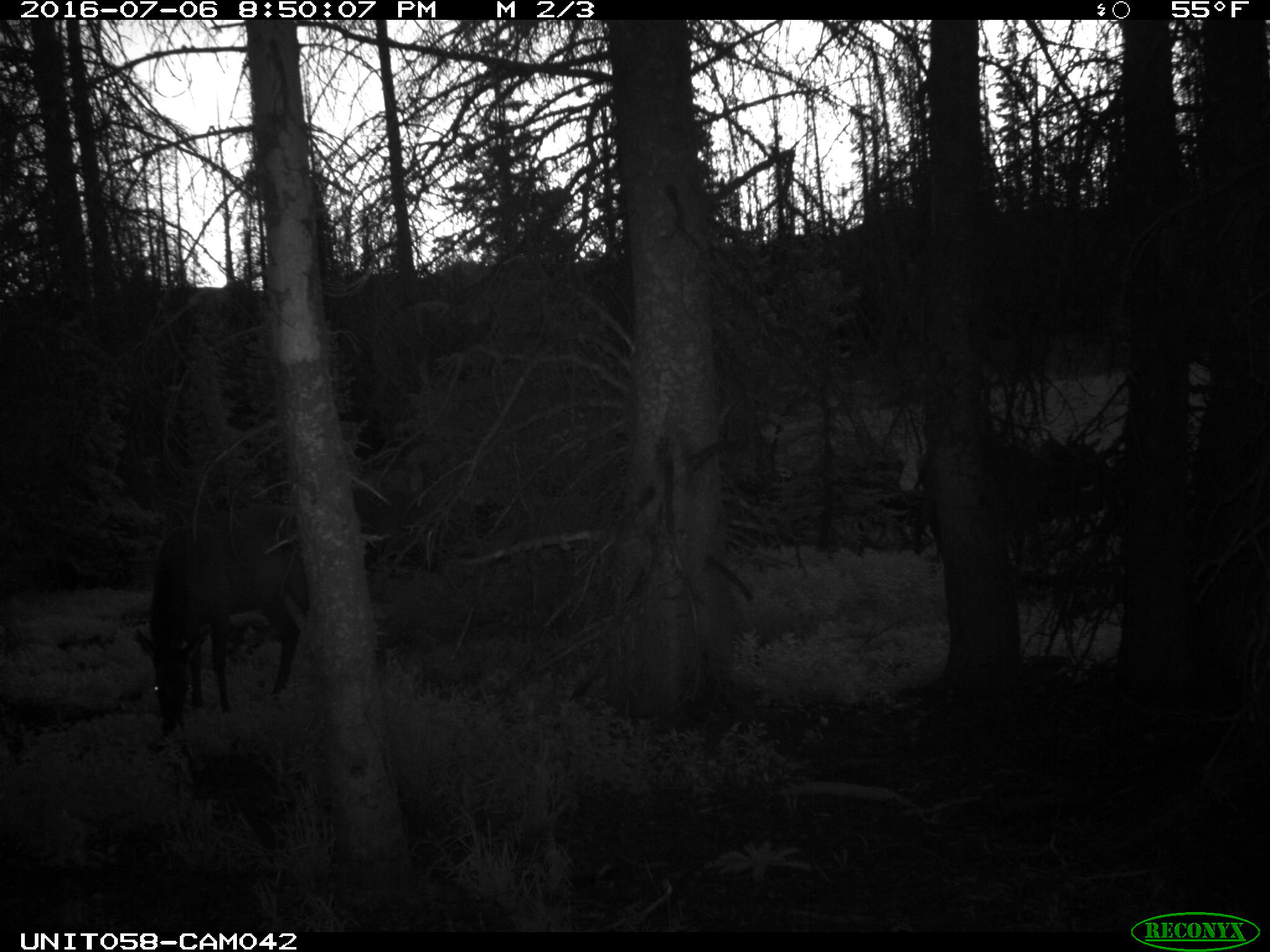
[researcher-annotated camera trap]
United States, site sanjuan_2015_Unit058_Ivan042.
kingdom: Animalia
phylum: Chordata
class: Mammalia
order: Artiodactyla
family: Cervidae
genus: Cervus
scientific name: Cervus elaphus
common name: red deer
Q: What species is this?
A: Cervus elaphus (red deer).